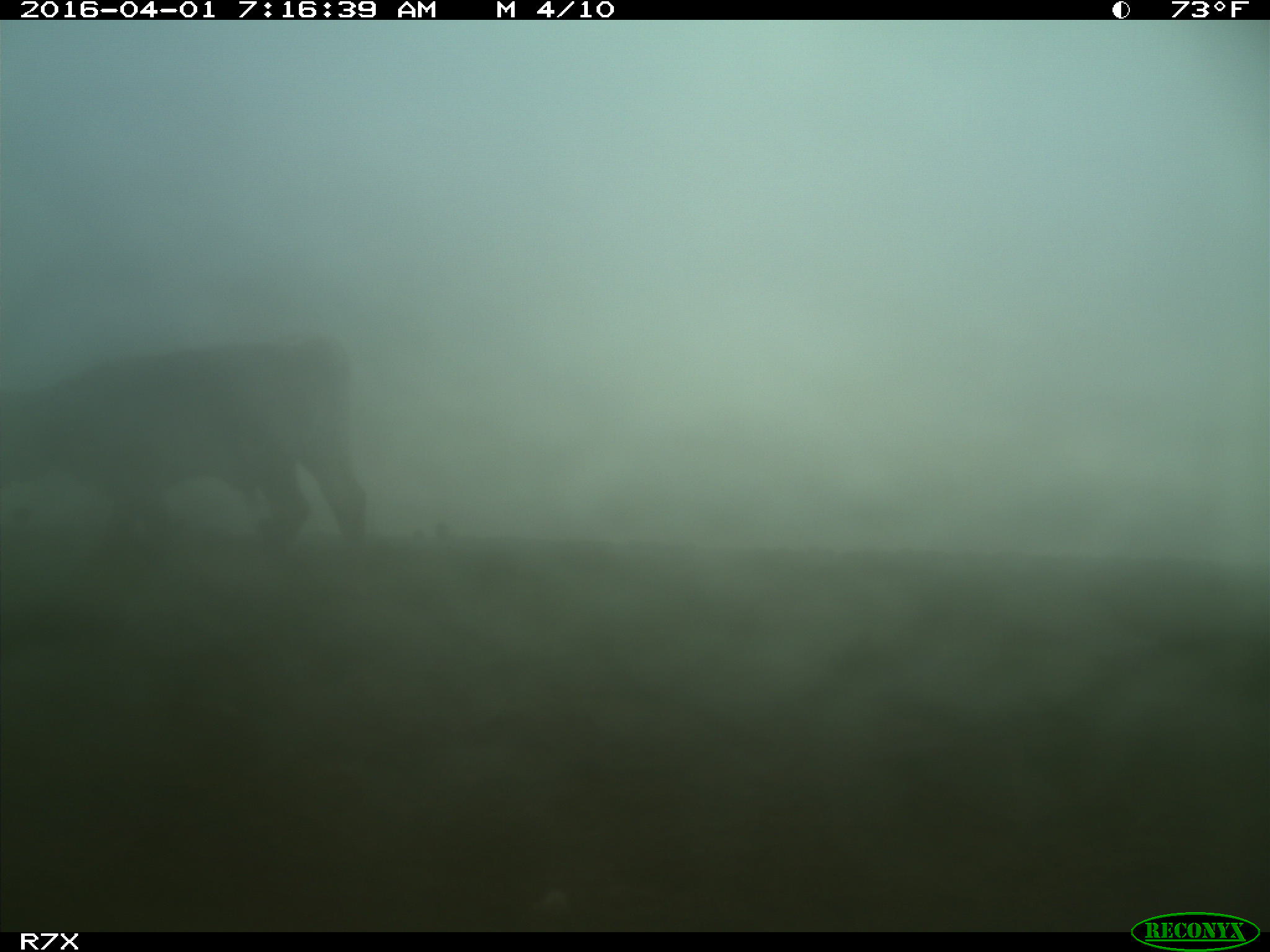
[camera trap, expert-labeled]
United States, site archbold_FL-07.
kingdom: Animalia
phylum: Chordata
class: Mammalia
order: Artiodactyla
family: Bovidae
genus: Bos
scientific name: Bos taurus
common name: domestic cow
Bos taurus (domestic cow).